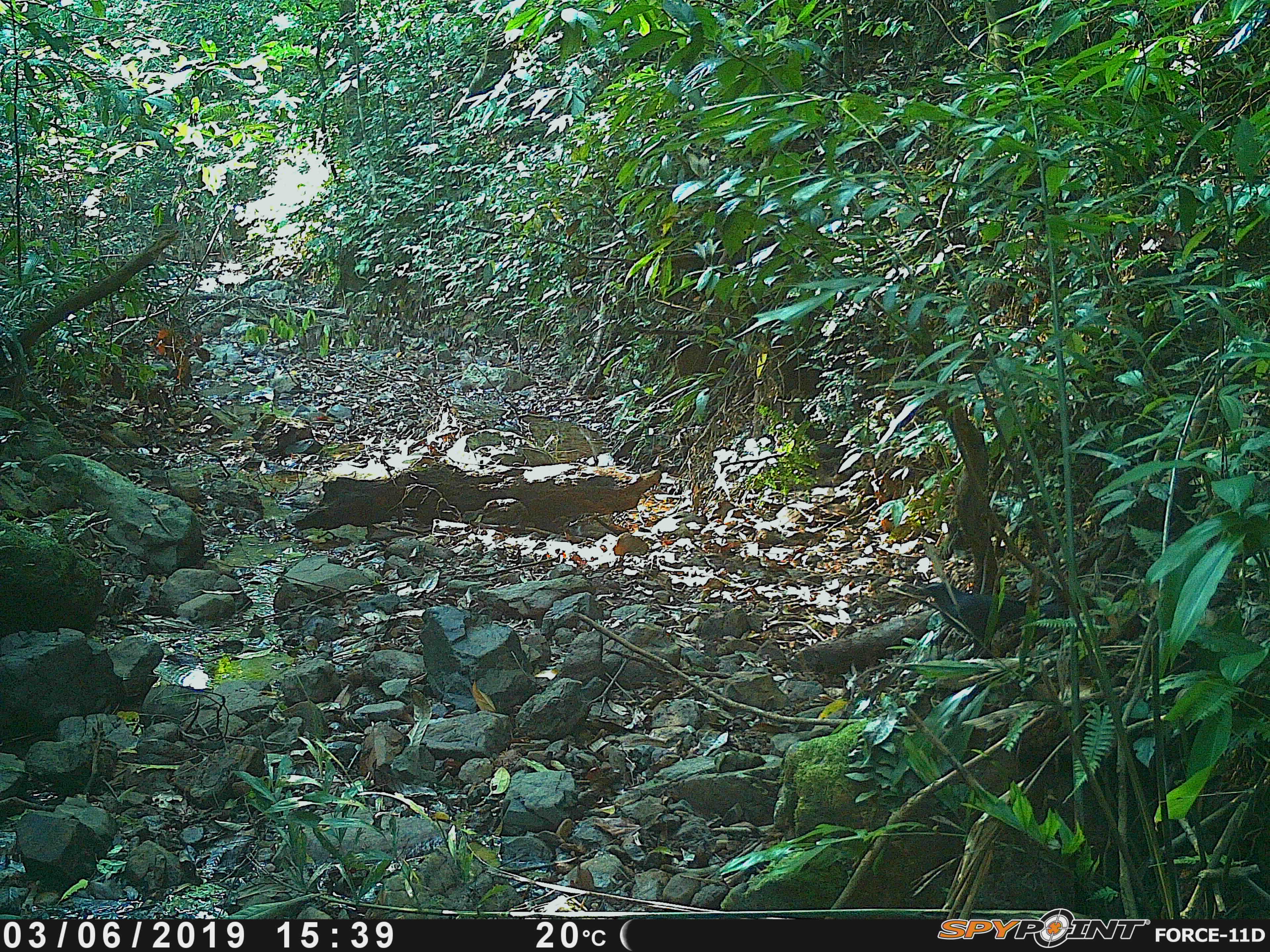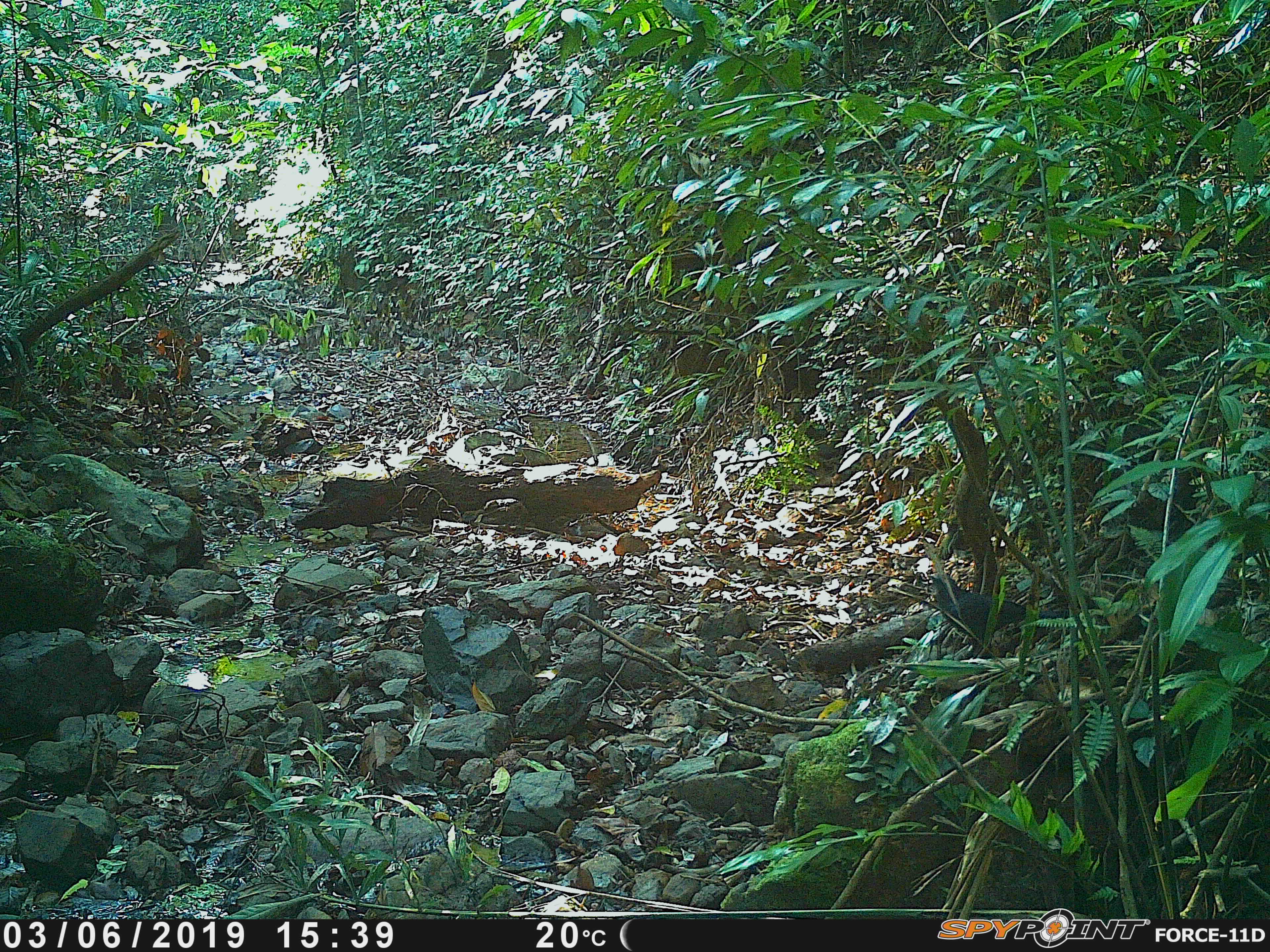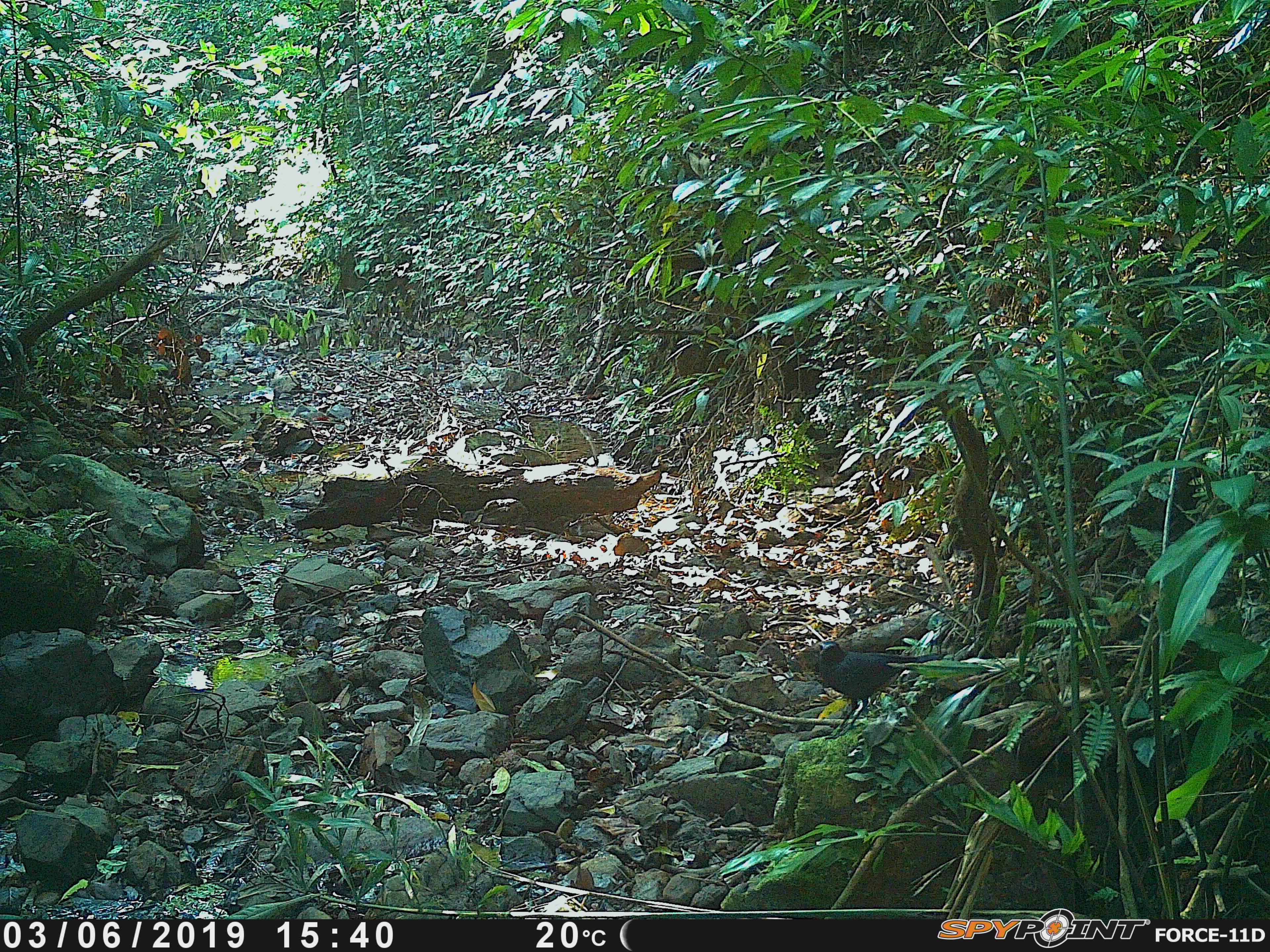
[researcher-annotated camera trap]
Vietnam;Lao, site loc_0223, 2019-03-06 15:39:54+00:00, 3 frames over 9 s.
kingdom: Animalia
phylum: Chordata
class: Aves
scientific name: Aves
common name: bird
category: unidentified bird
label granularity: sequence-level